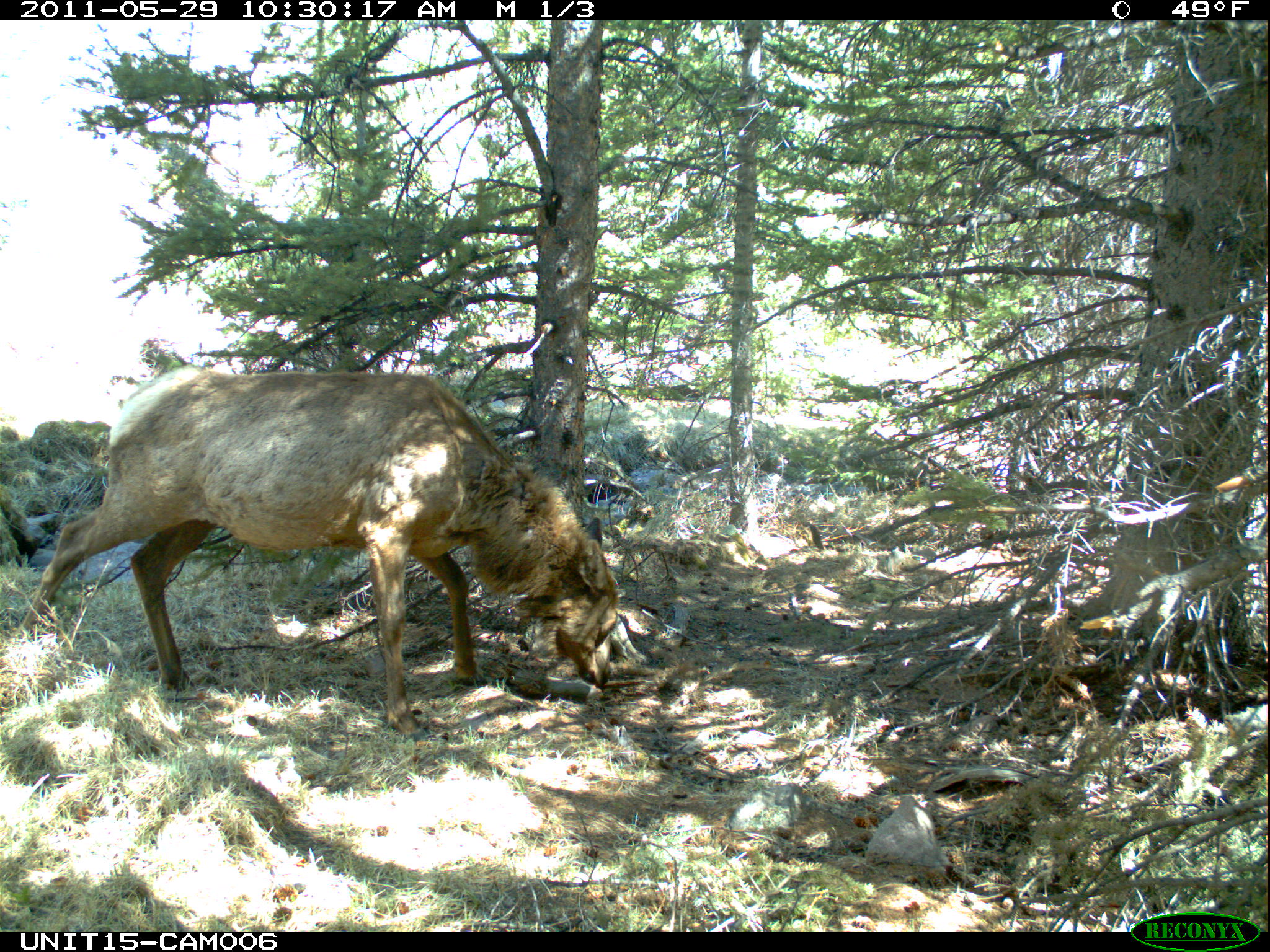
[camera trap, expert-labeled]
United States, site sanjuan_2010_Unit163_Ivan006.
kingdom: Animalia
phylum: Chordata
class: Mammalia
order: Artiodactyla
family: Cervidae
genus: Cervus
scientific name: Cervus elaphus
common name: red deer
Cervus elaphus (red deer).